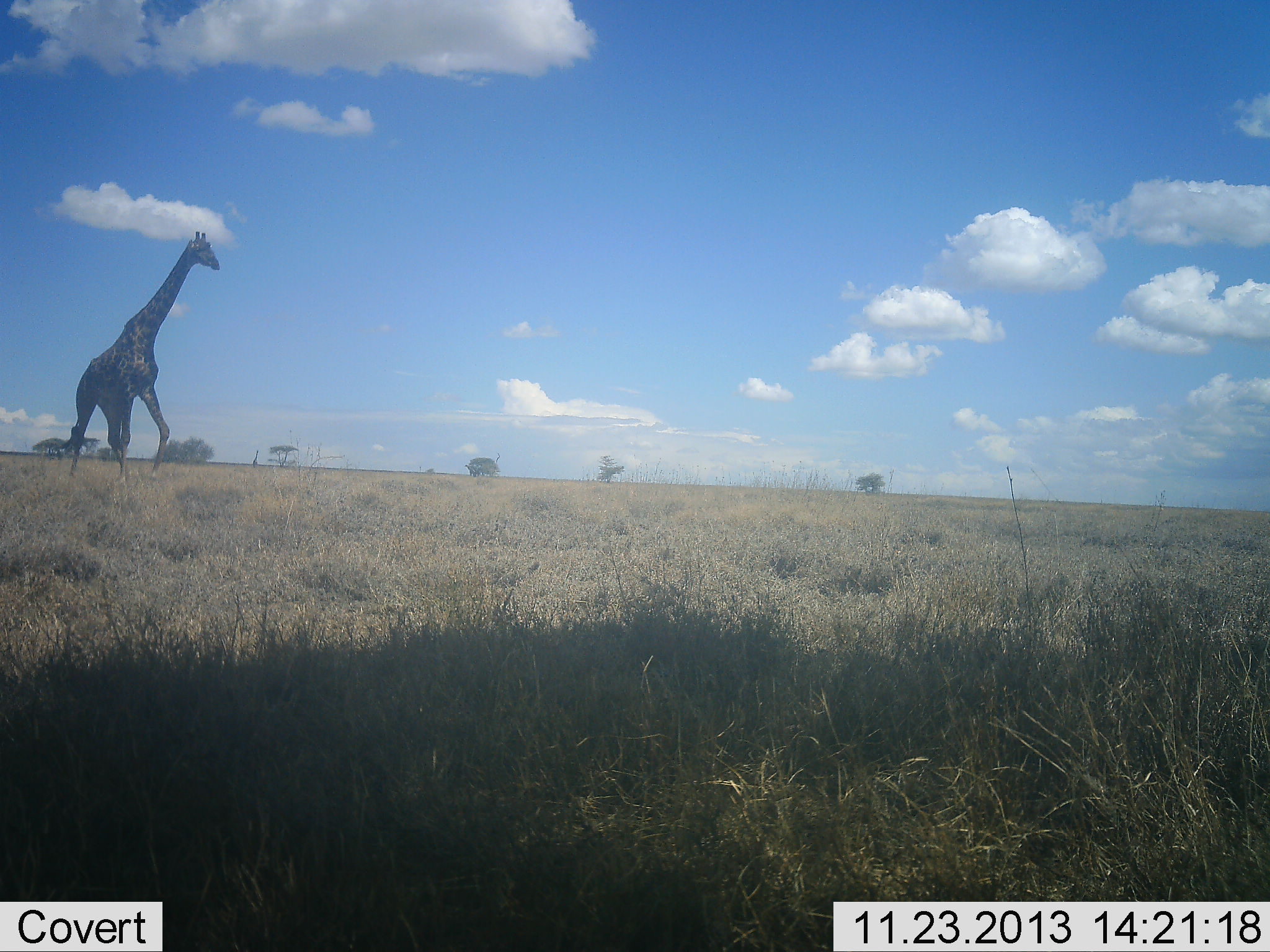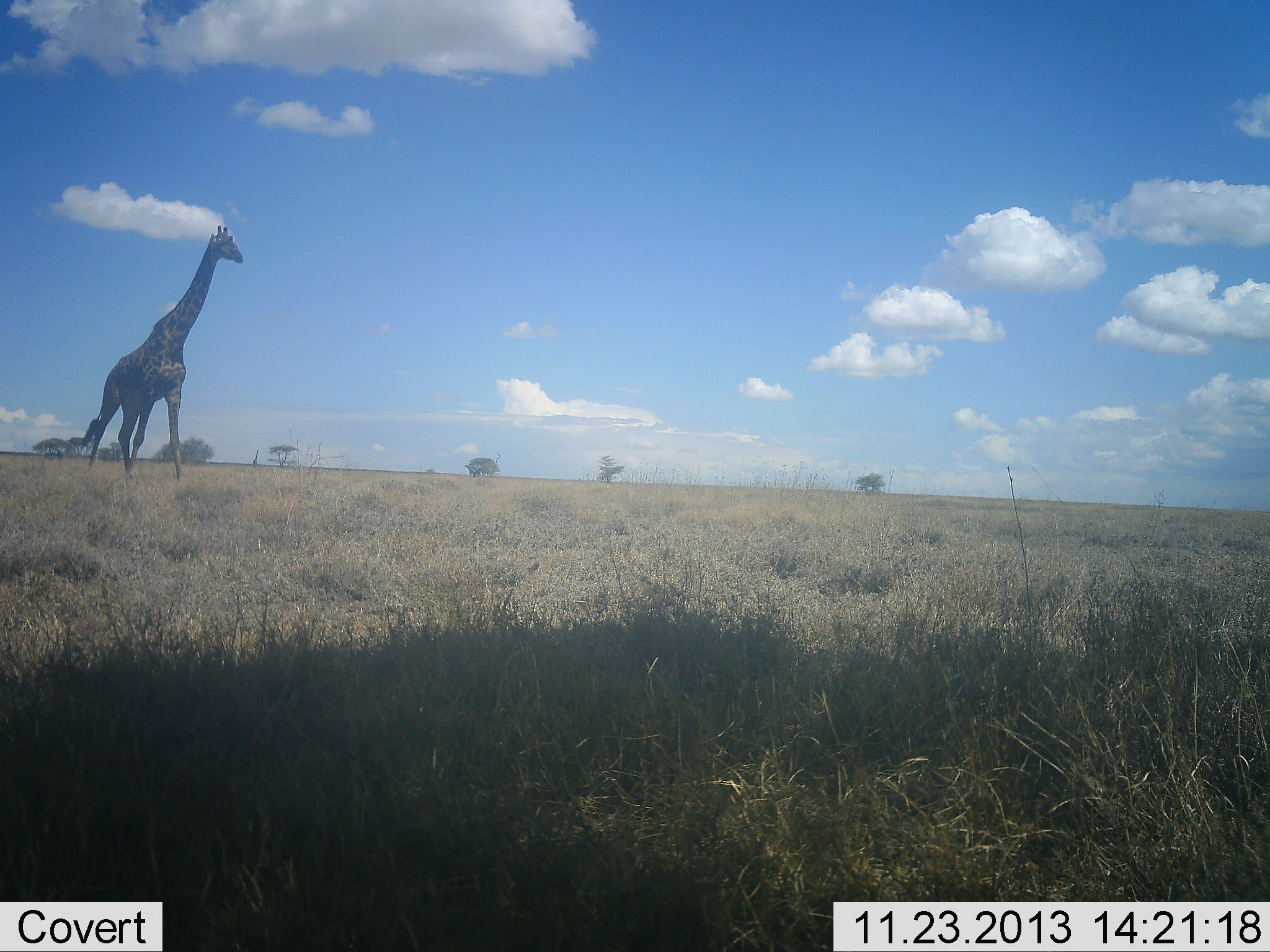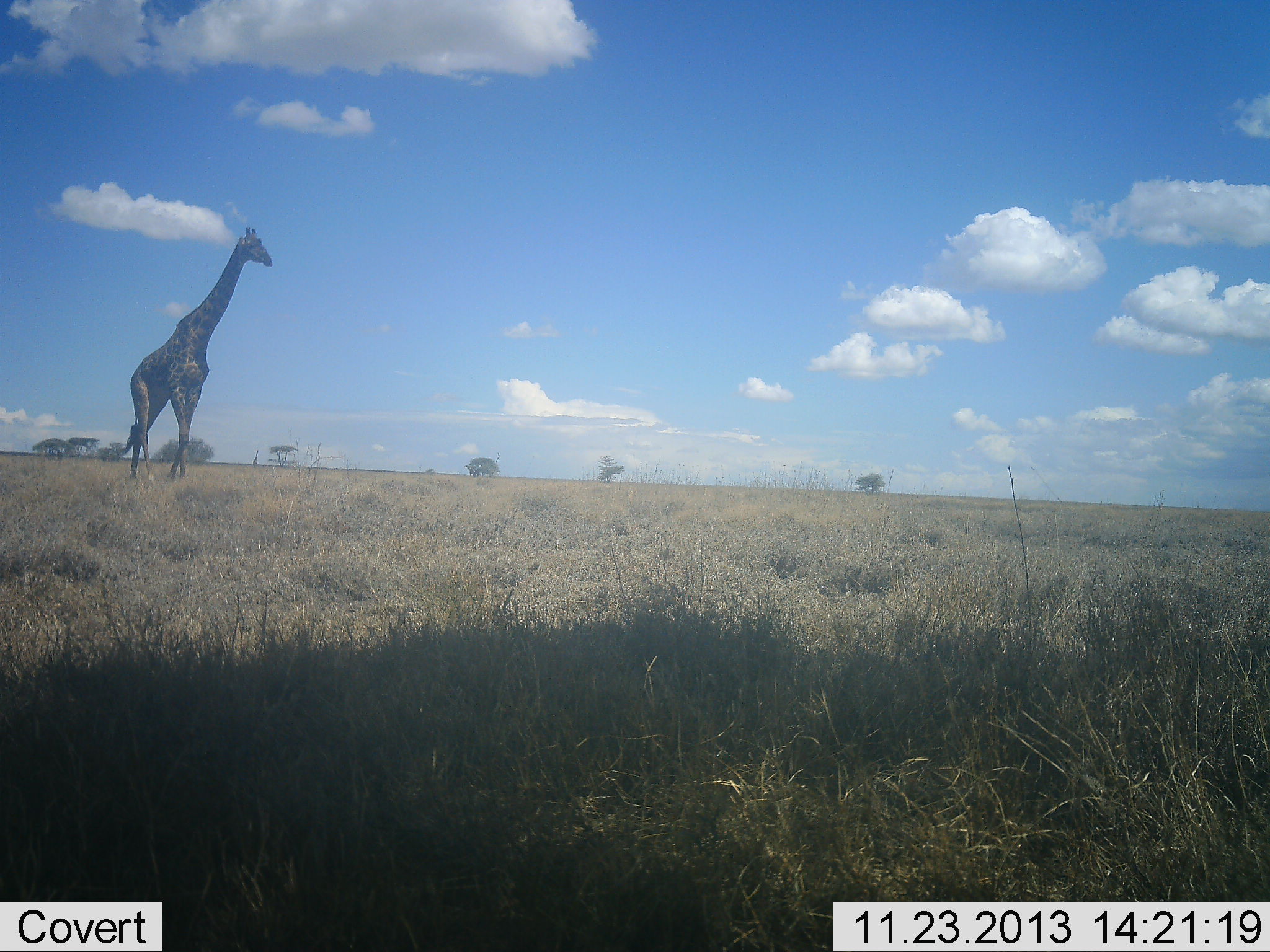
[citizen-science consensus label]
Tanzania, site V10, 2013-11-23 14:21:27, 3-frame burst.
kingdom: Animalia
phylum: Chordata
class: Mammalia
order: Artiodactyla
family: Giraffidae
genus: Giraffa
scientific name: Giraffa camelopardalis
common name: giraffe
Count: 1.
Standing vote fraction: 0%.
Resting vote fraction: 0%.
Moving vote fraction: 100%.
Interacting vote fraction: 0%.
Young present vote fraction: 0%.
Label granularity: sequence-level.